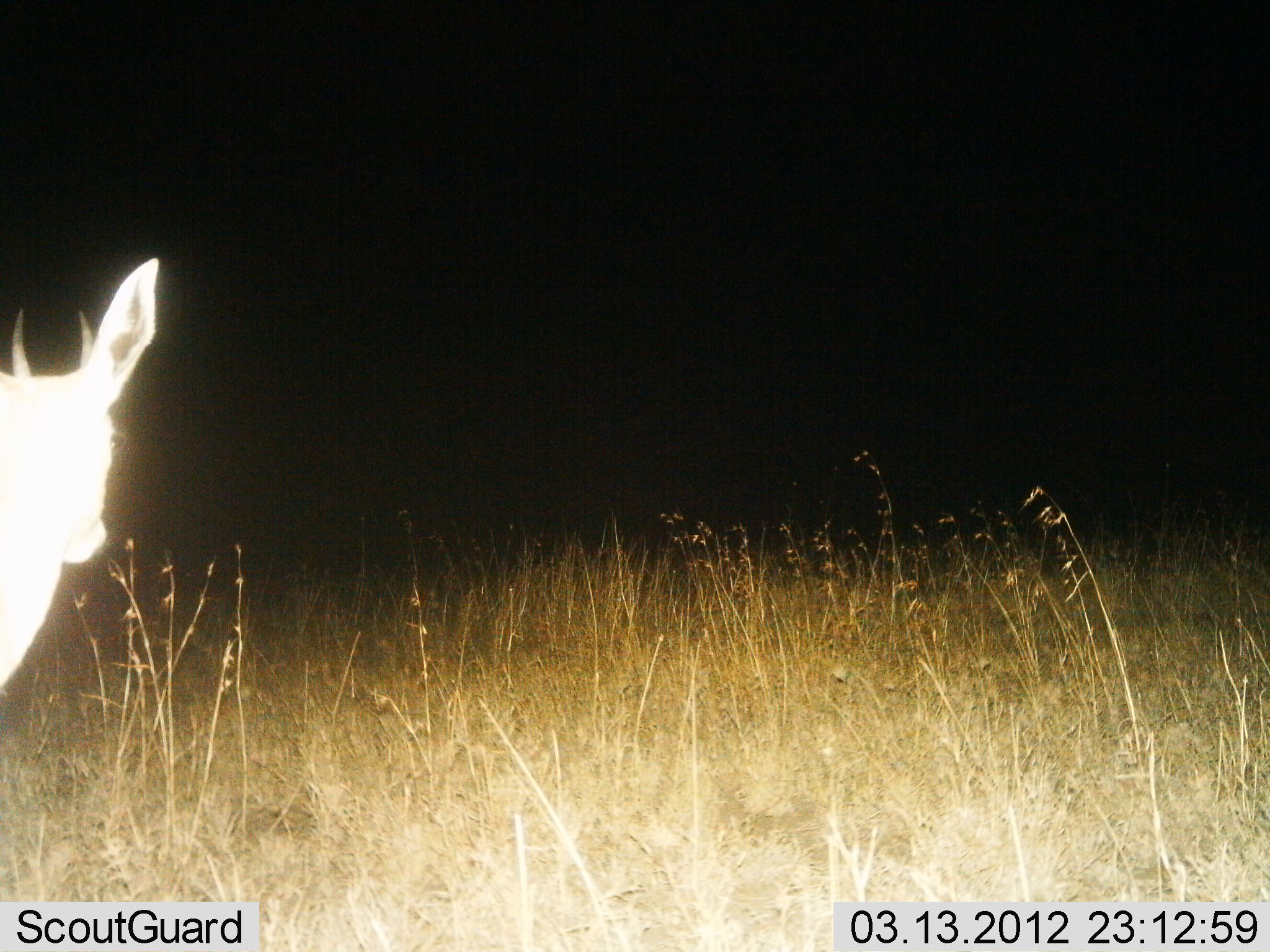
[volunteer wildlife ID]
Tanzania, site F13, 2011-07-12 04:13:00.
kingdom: Animalia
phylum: Chordata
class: Mammalia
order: Artiodactyla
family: Bovidae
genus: Nanger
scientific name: Nanger granti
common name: grant's gazelle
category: gazellegrants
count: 1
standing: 100%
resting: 0%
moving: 0%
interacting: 0%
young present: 0%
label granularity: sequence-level